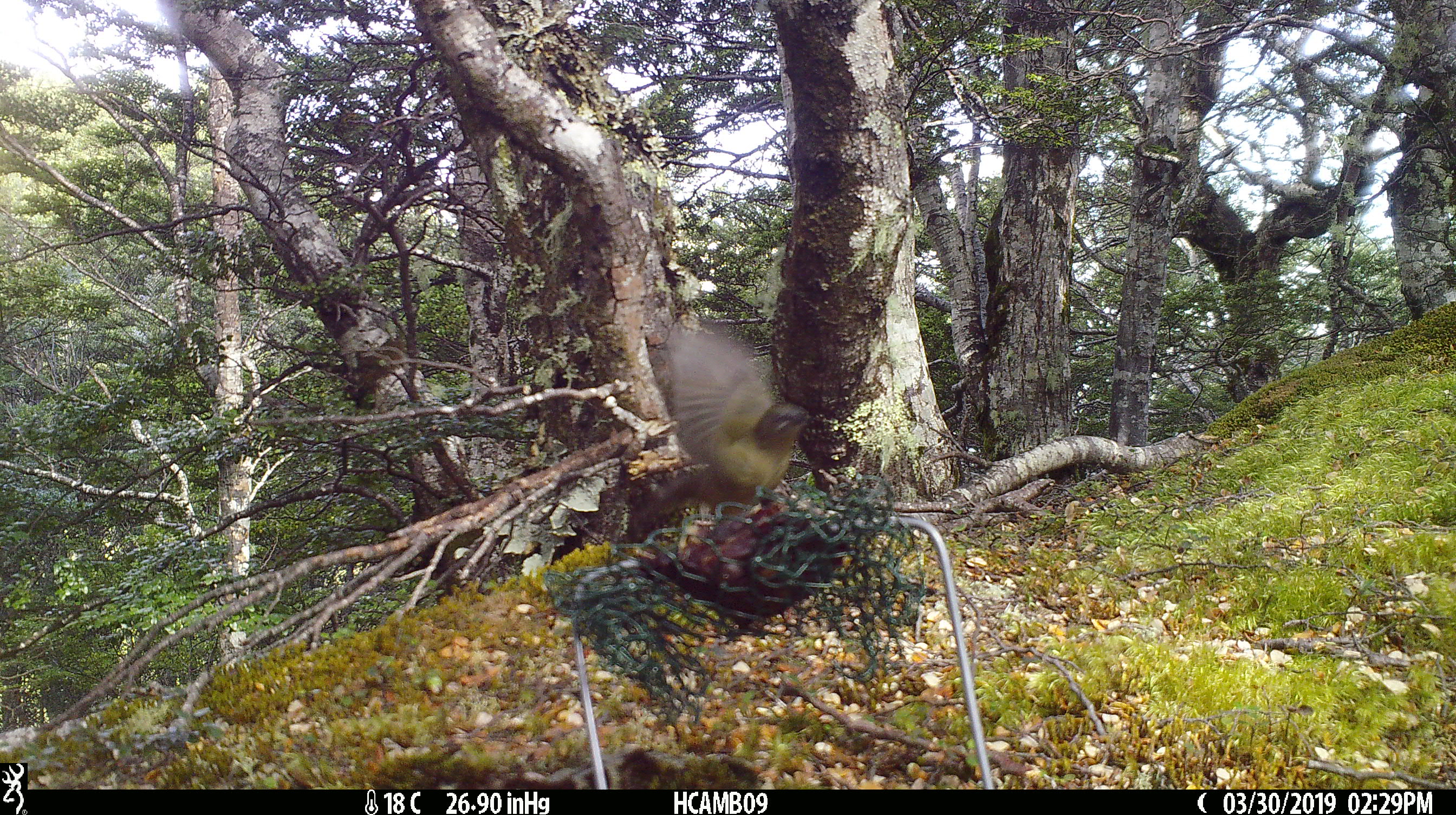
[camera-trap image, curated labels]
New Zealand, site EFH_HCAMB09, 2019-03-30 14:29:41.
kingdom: Animalia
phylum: Chordata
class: Aves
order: Passeriformes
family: Meliphagidae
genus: Anthornis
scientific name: Anthornis melanura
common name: new zealand bellbird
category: bellbird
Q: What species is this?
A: Bellbird (new zealand bellbird) (Anthornis melanura).